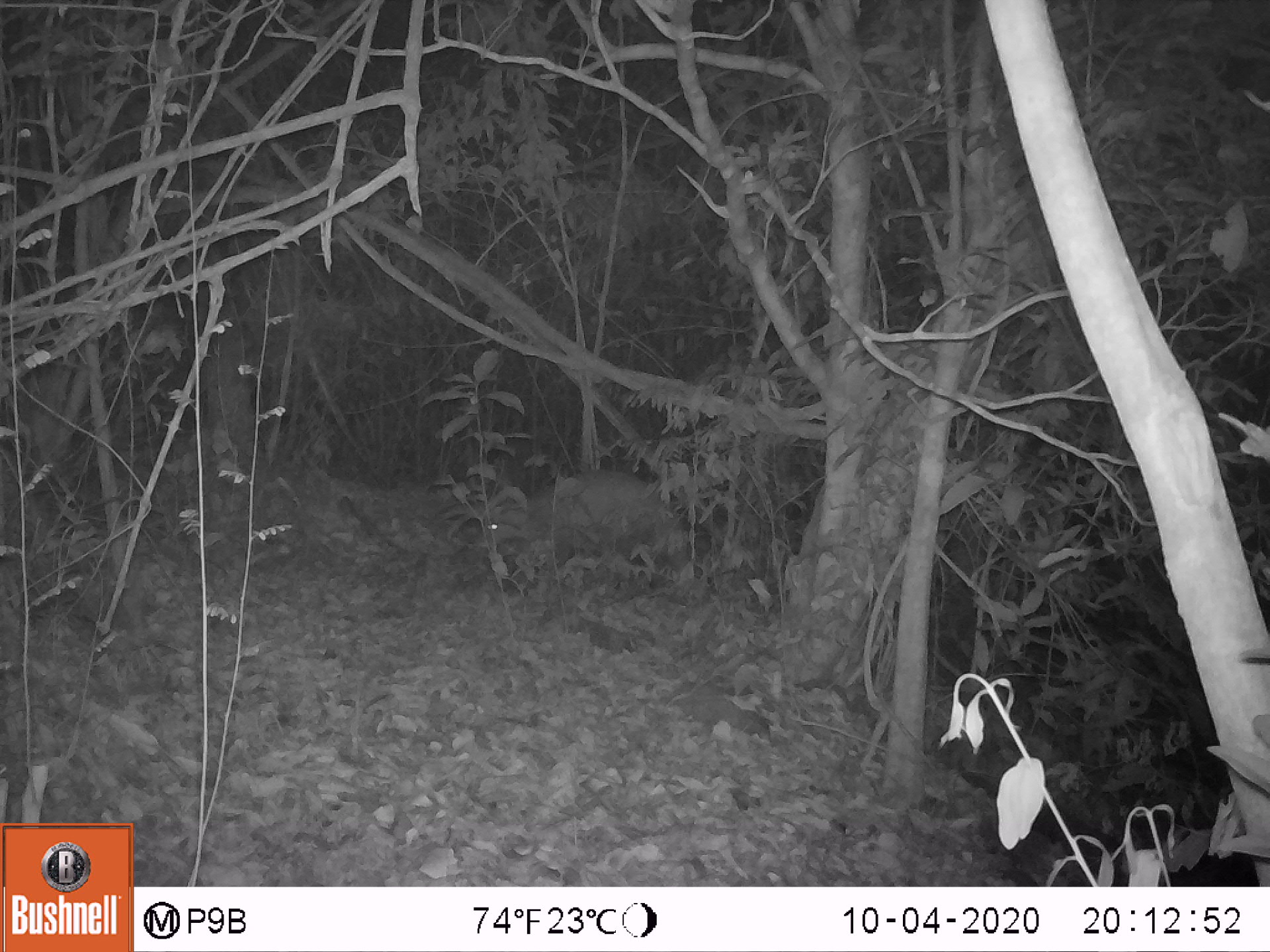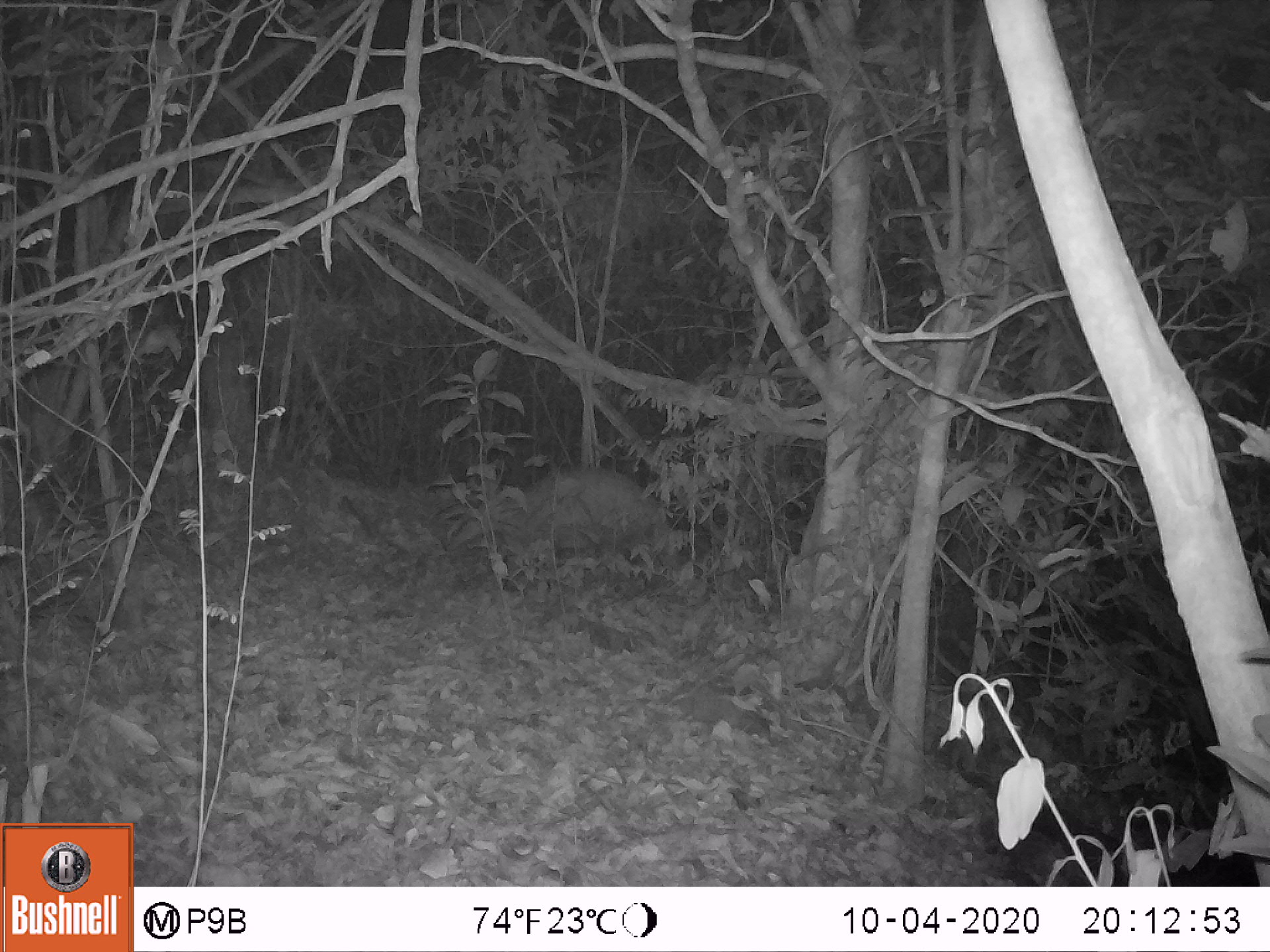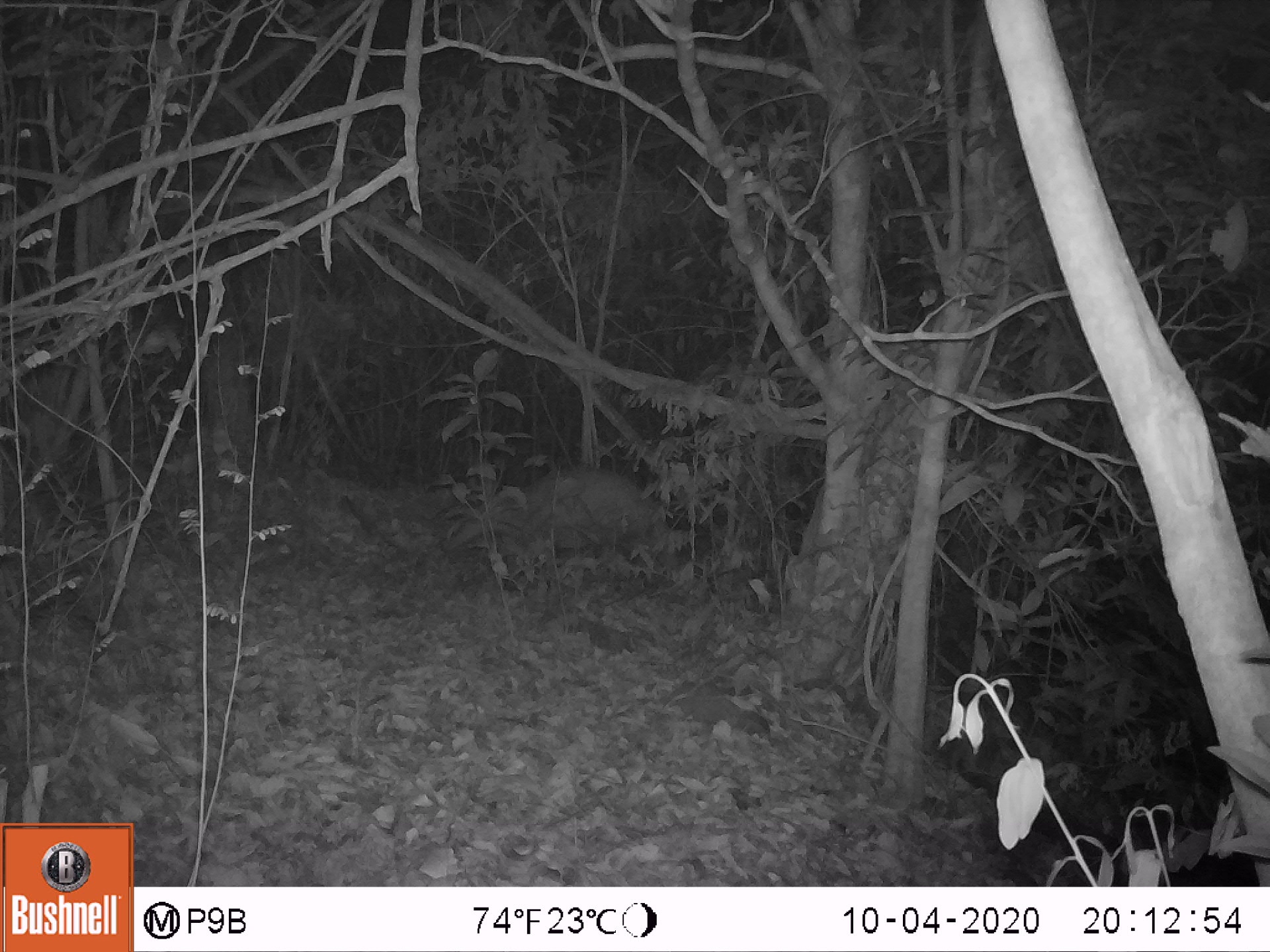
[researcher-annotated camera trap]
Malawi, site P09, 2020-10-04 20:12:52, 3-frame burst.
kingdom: Animalia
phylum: Chordata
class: Mammalia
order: Tubulidentata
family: Orycteropodidae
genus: Orycteropus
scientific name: Orycteropus afer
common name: aardvark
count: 1